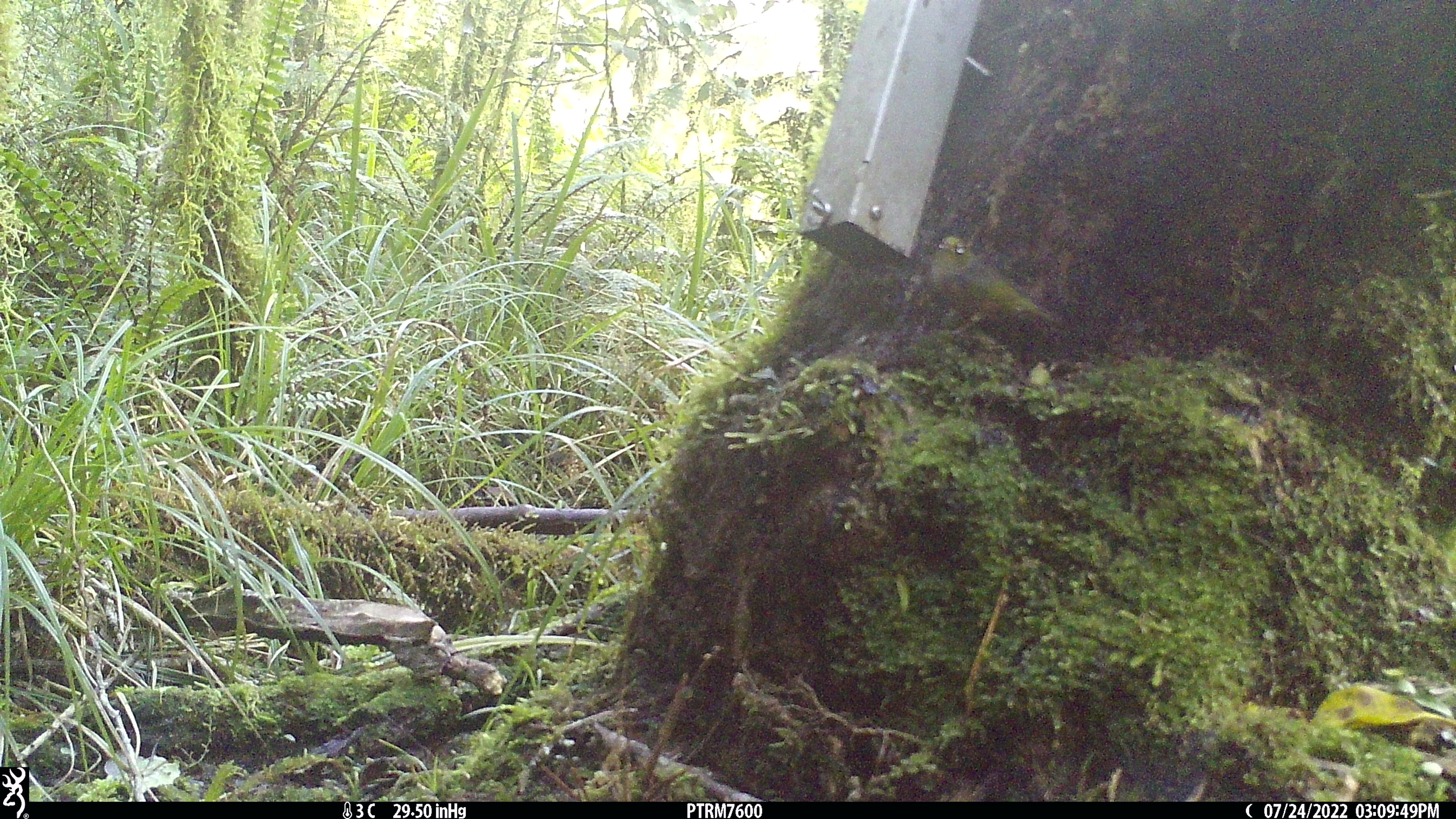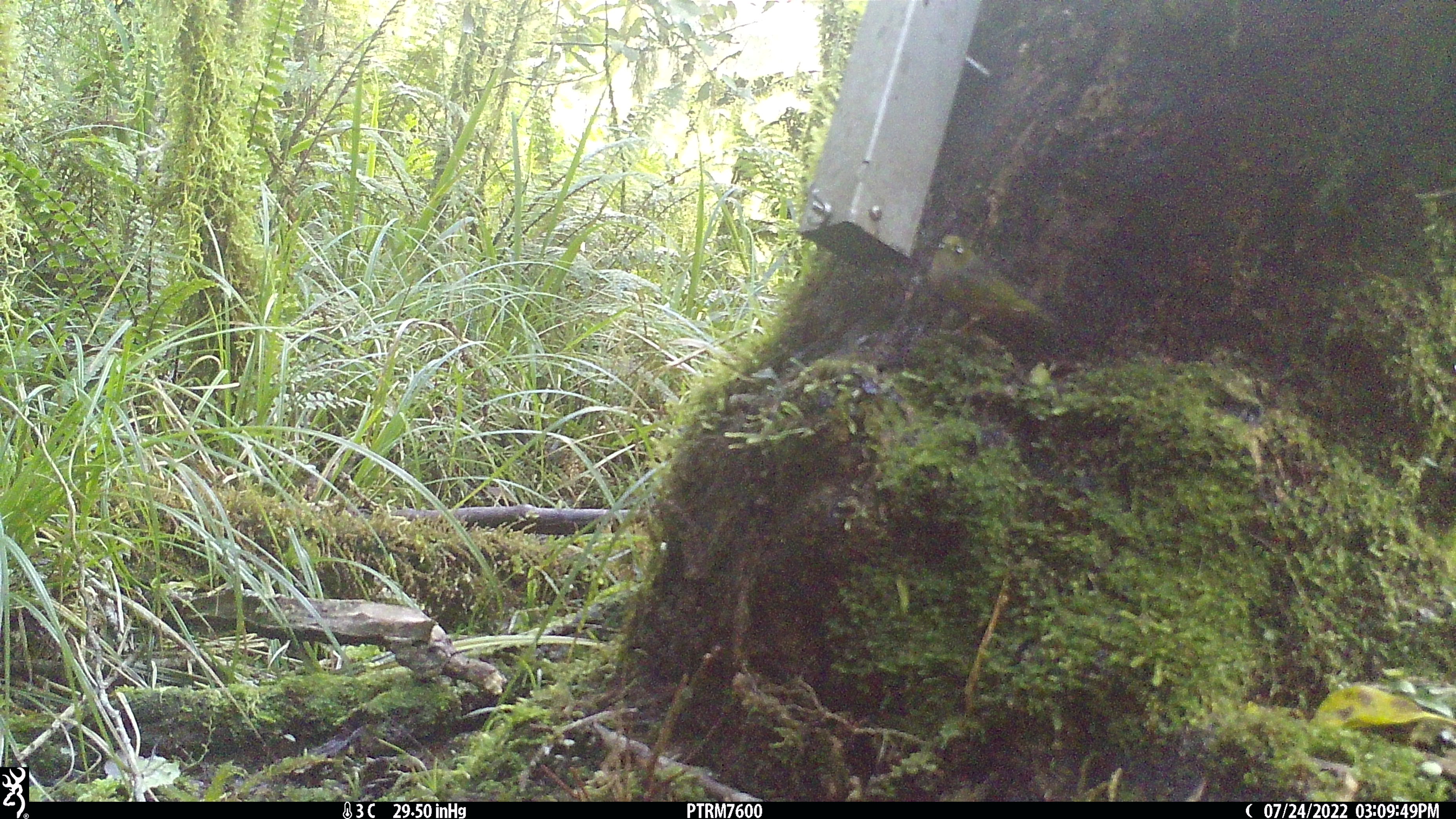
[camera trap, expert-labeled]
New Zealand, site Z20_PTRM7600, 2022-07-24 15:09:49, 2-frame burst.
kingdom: Animalia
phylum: Chordata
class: Aves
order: Passeriformes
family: Zosteropidae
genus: Zosterops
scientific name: Zosterops lateralis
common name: silvereye